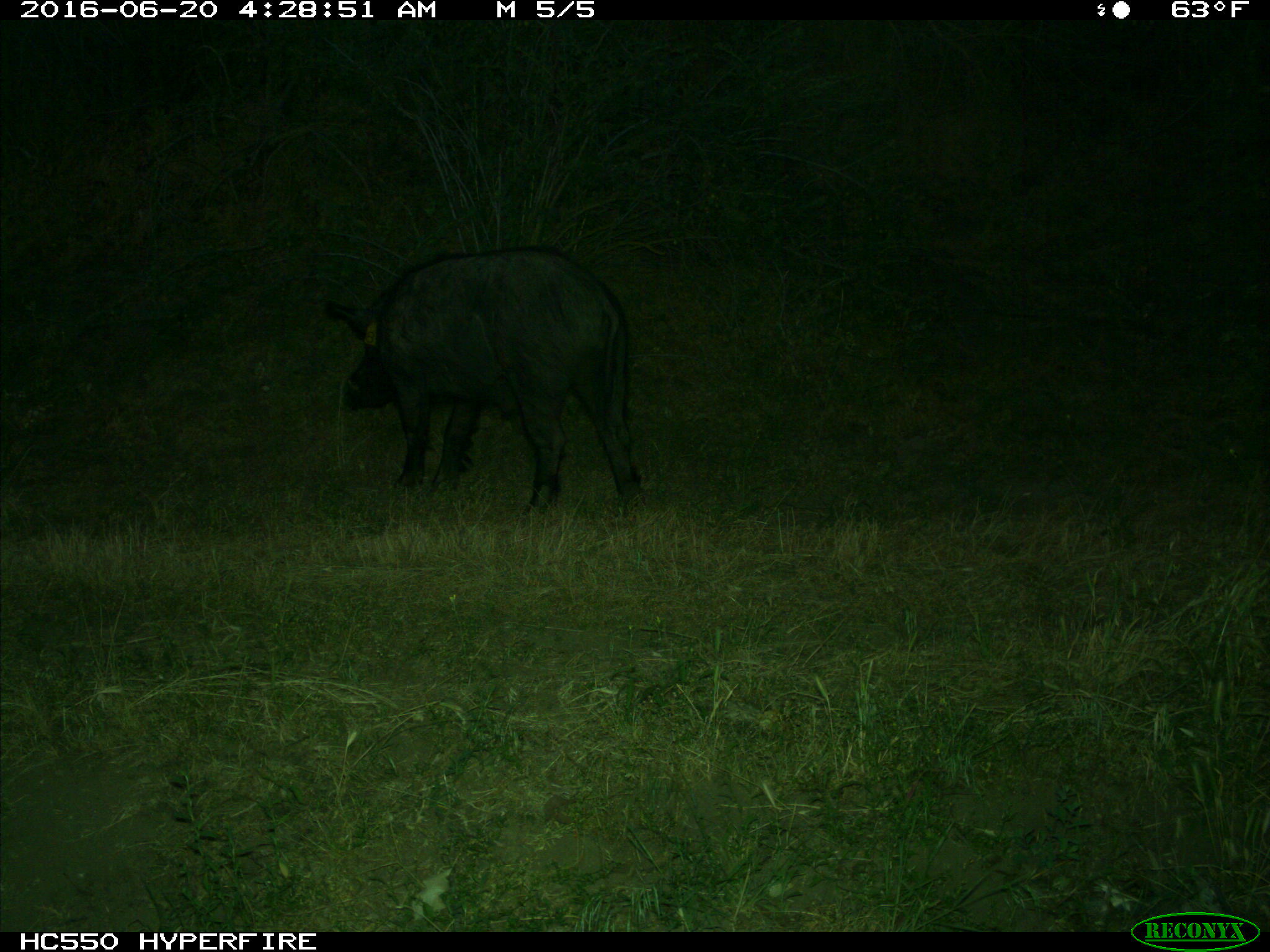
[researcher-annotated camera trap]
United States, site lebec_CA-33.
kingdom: Animalia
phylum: Chordata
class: Mammalia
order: Artiodactyla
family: Suidae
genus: Sus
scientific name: Sus scrofa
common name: wild boar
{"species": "Sus scrofa (wild boar)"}